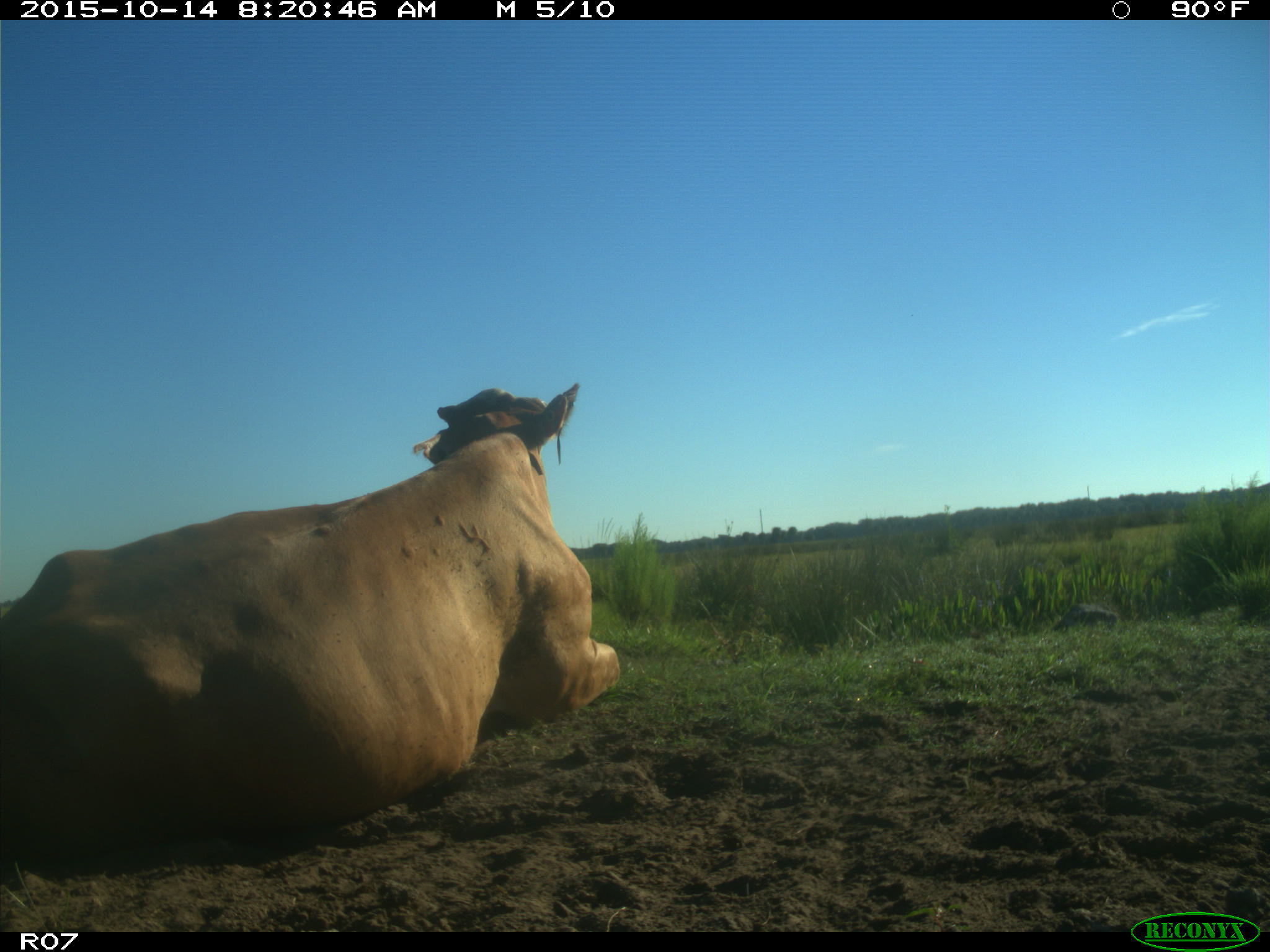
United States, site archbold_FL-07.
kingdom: Animalia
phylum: Chordata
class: Mammalia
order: Artiodactyla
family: Bovidae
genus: Bos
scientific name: Bos taurus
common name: domestic cow